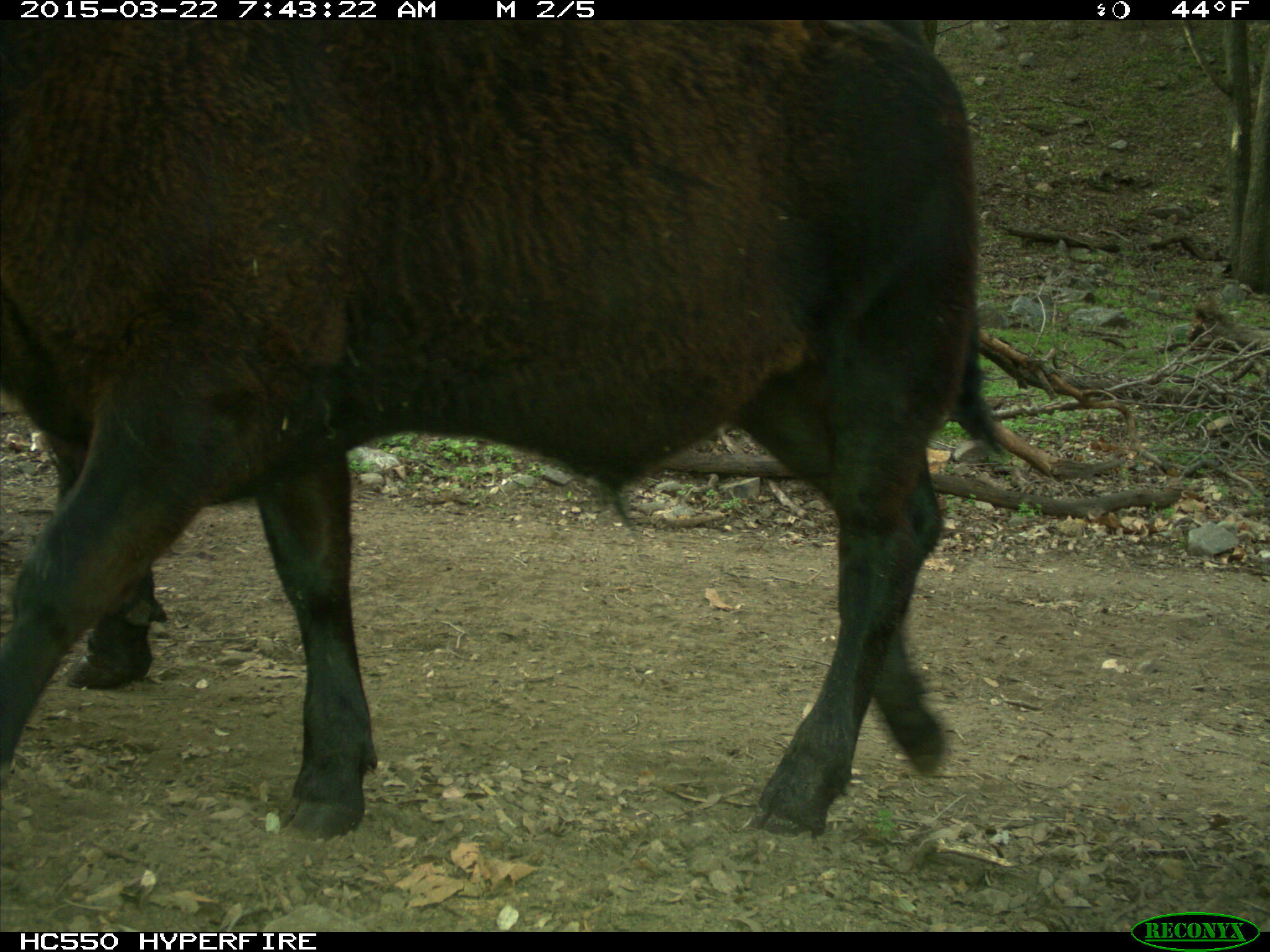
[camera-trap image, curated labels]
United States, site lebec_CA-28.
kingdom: Animalia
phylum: Chordata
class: Mammalia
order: Artiodactyla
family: Bovidae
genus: Bos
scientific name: Bos taurus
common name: domestic cow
Bos taurus (domestic cow).